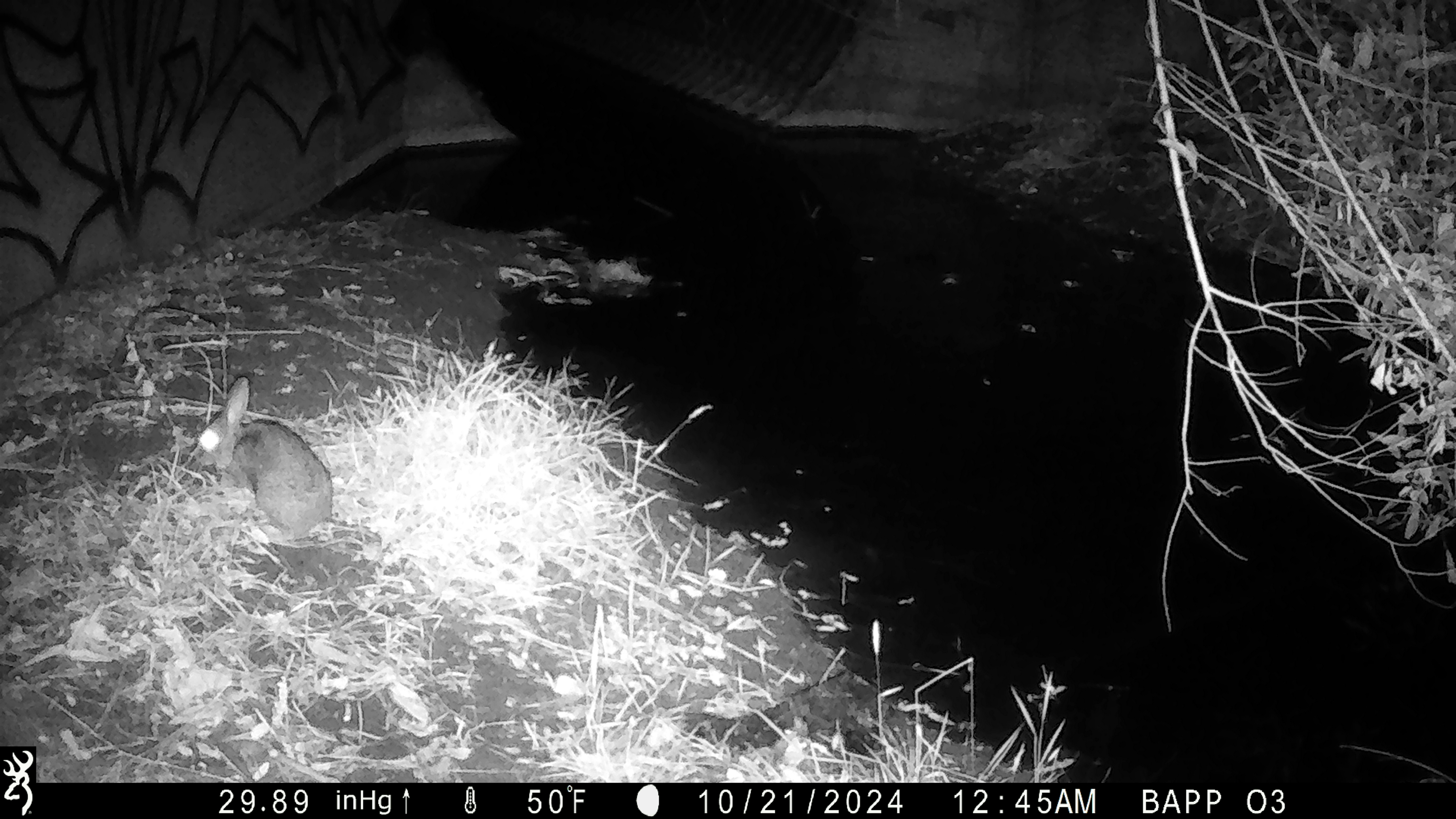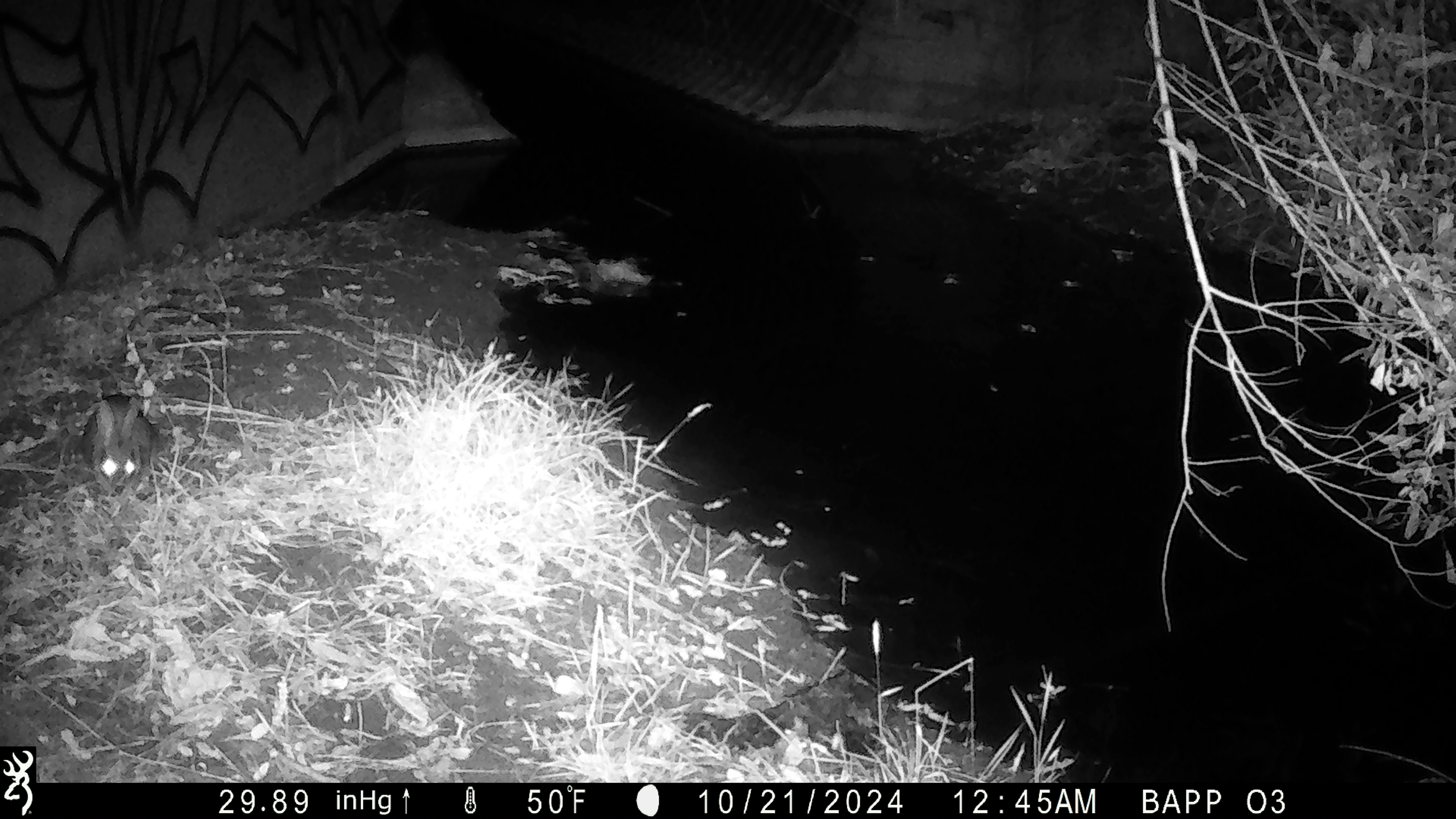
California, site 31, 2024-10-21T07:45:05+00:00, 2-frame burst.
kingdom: Animalia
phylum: Chordata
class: Mammalia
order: Lagomorpha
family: Leporidae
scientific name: Leporidae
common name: rabbit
Rabbit (Leporidae).